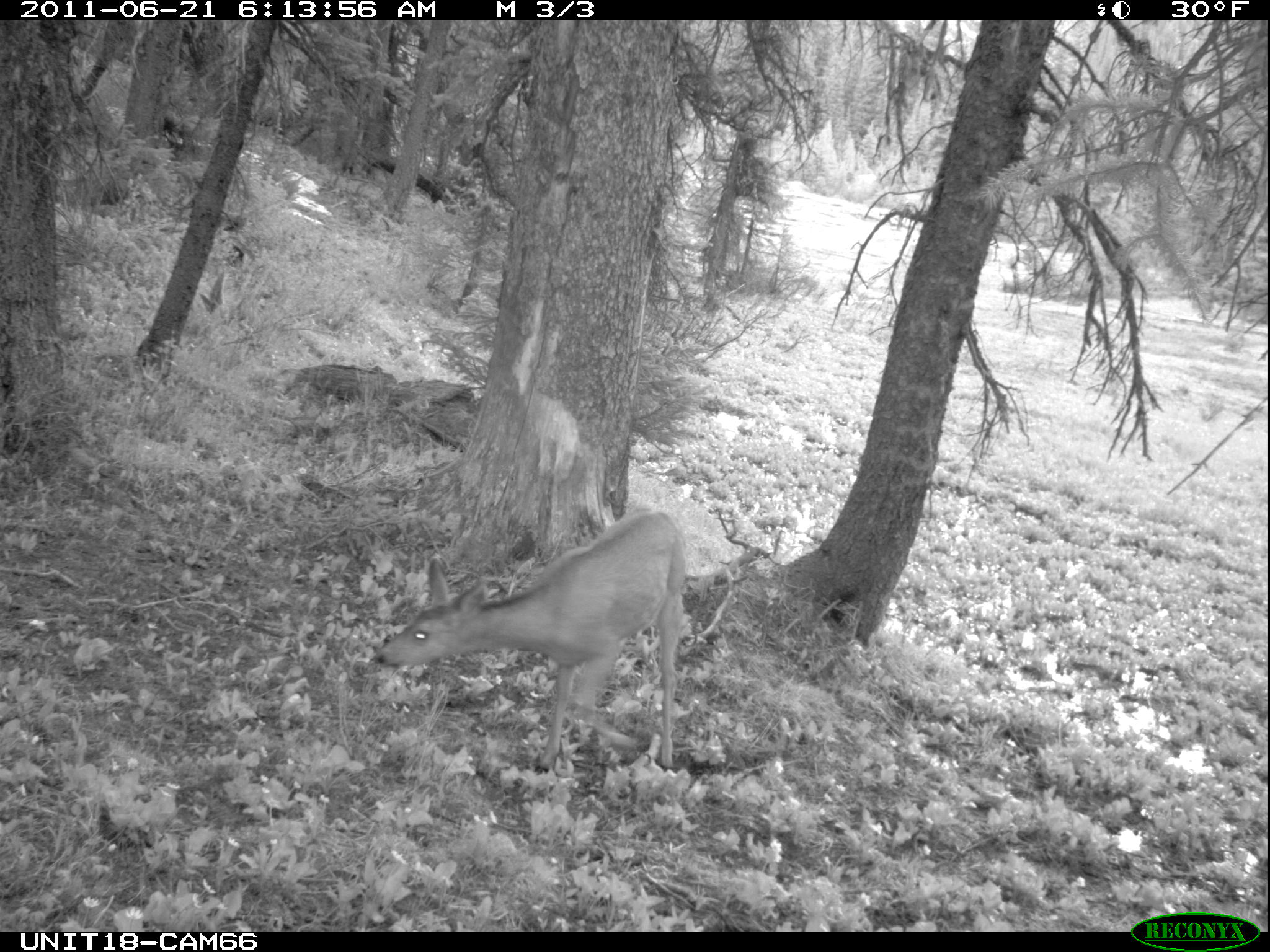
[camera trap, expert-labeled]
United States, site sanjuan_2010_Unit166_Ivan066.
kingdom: Animalia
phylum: Chordata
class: Mammalia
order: Artiodactyla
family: Cervidae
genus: Odocoileus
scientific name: Odocoileus hemionus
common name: mule deer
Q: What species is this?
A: Odocoileus hemionus (mule deer).